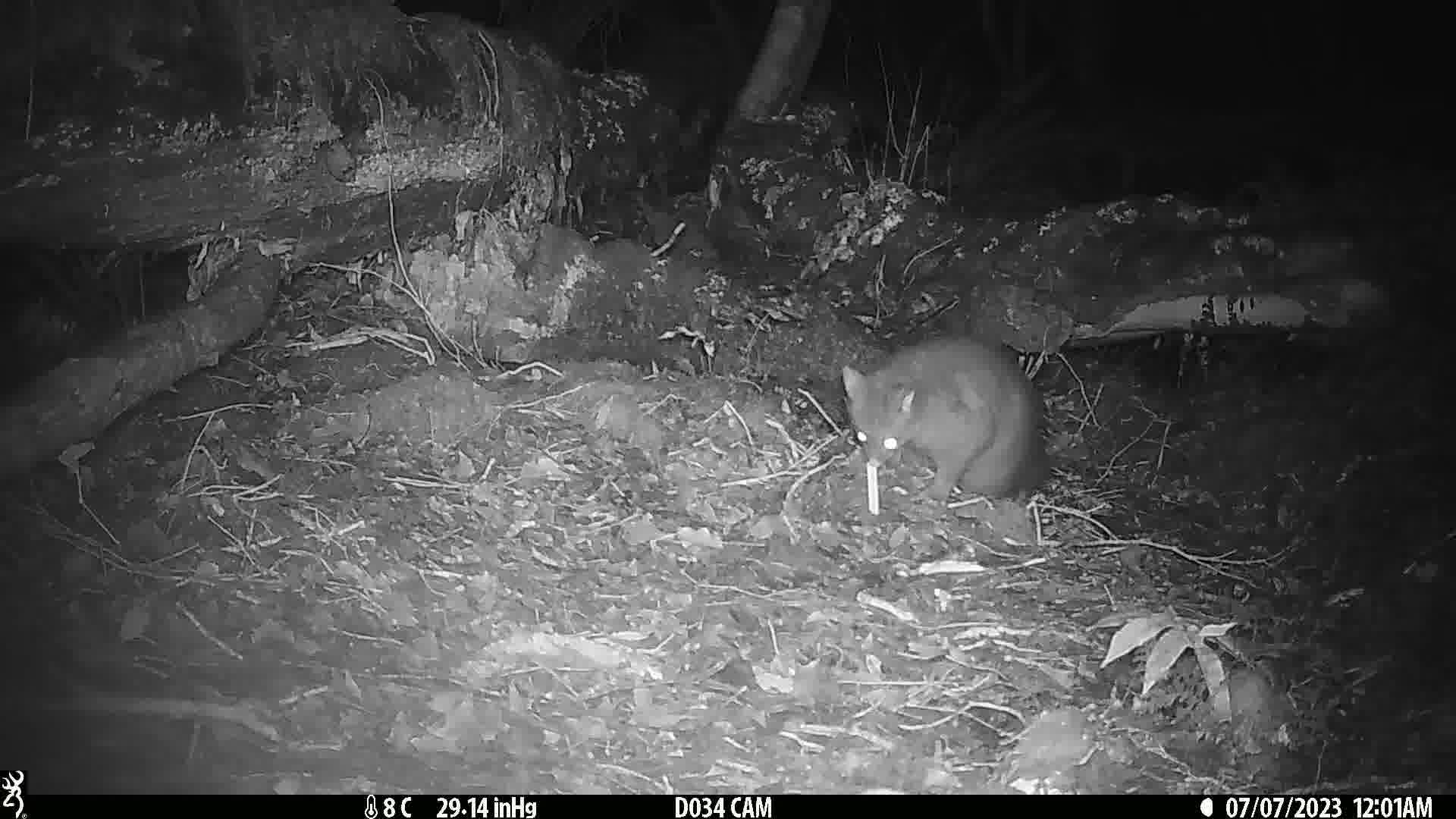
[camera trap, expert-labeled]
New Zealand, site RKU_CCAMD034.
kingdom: Animalia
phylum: Chordata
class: Mammalia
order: Diprotodontia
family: Phalangeridae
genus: Trichosurus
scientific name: Trichosurus vulpecula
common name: common brushtail possum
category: possum